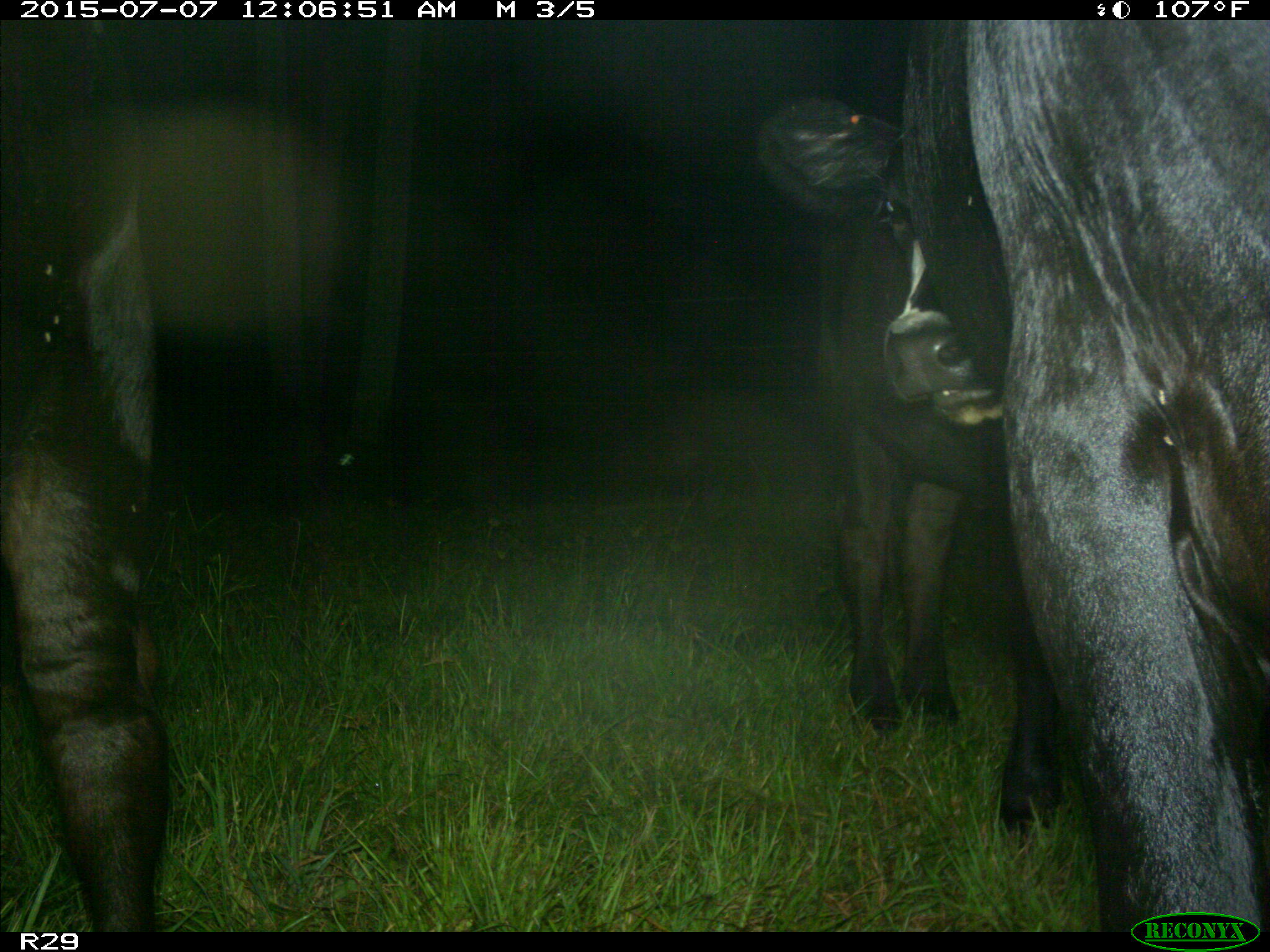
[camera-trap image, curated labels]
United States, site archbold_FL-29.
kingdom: Animalia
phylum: Chordata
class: Mammalia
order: Artiodactyla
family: Bovidae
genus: Bos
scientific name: Bos taurus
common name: domestic cow